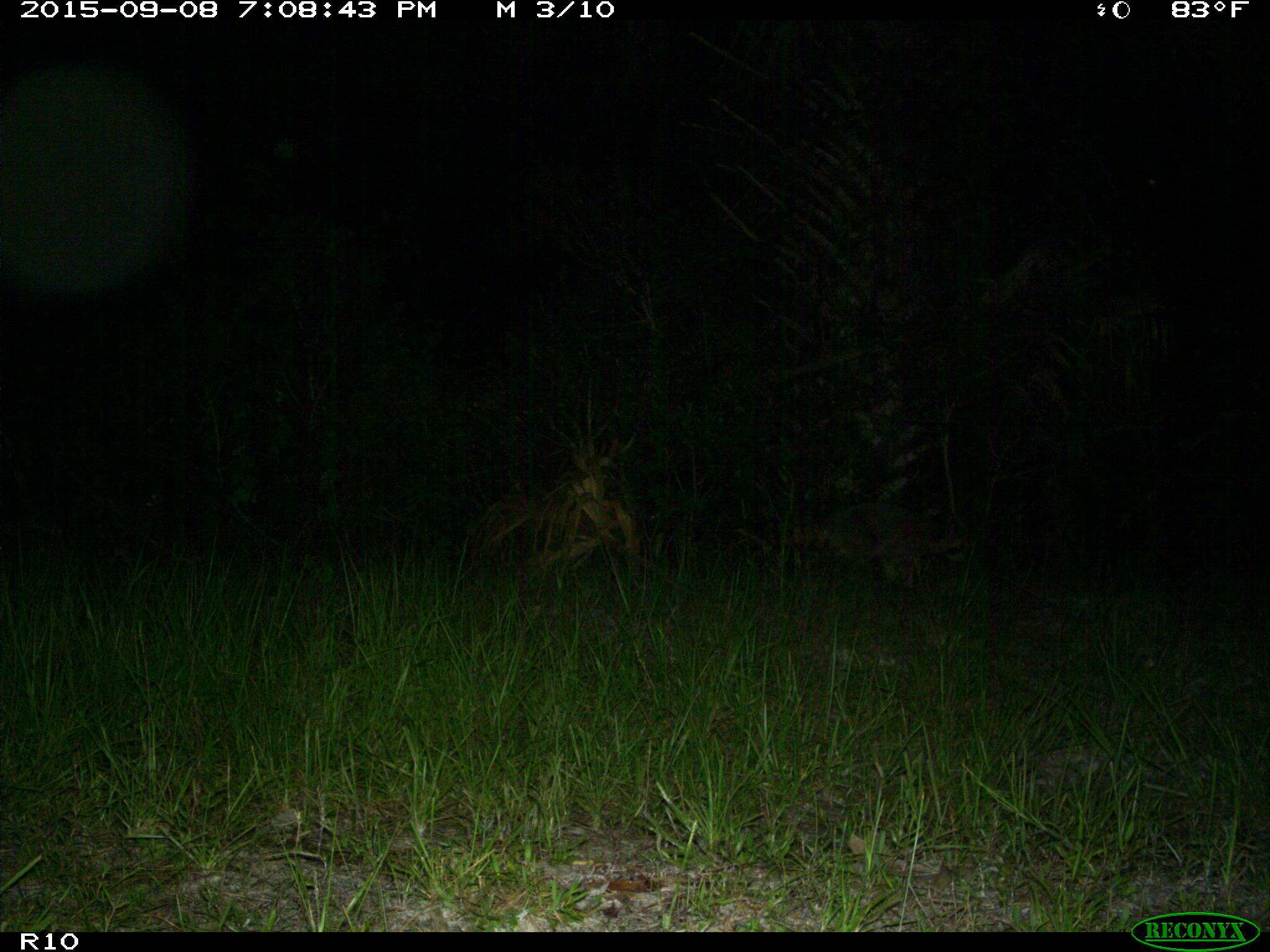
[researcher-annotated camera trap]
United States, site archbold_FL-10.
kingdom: Animalia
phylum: Chordata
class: Mammalia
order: Carnivora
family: Procyonidae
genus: Procyon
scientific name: Procyon lotor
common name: common raccoon